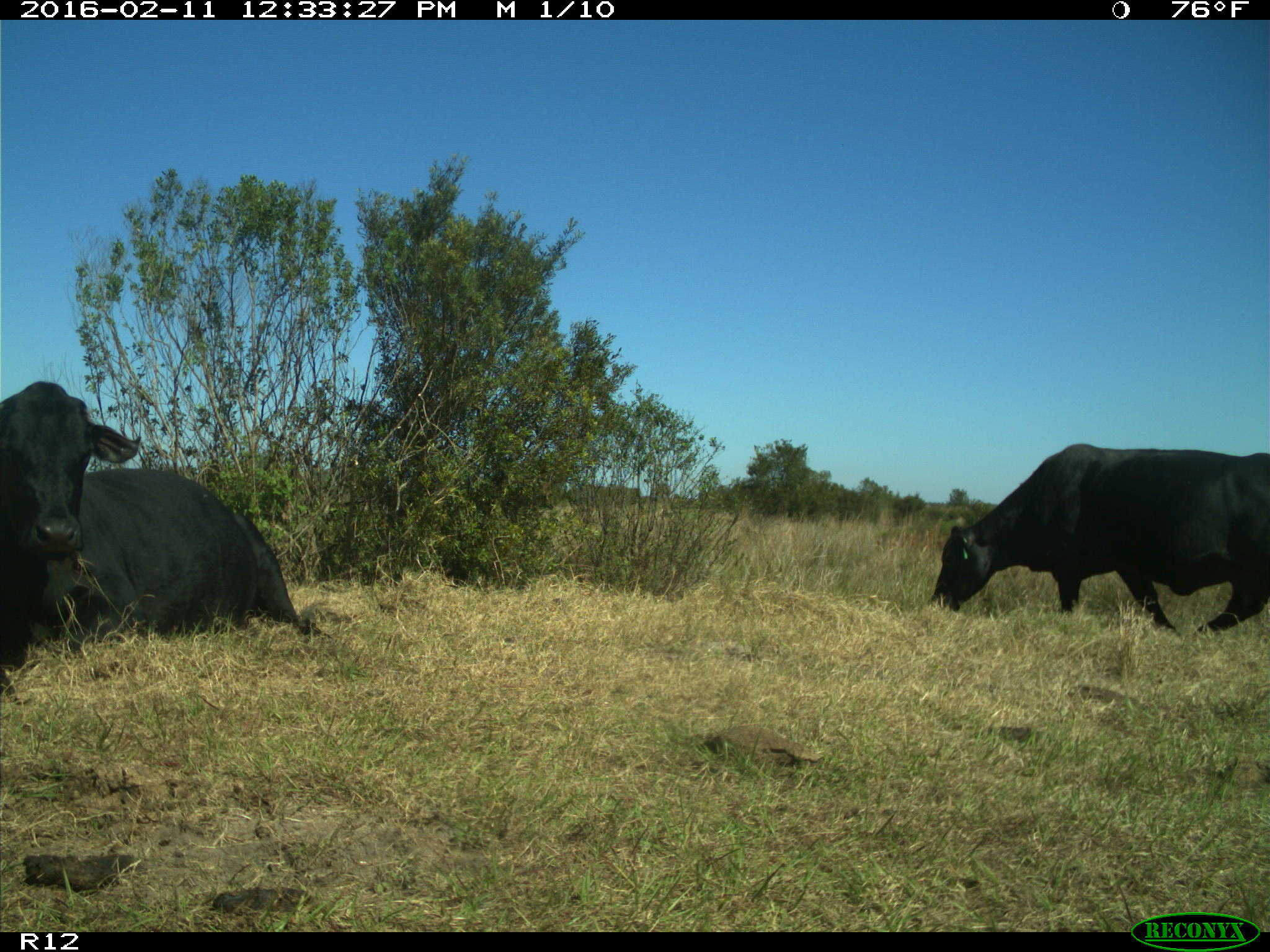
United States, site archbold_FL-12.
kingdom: Animalia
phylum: Chordata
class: Mammalia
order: Artiodactyla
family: Bovidae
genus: Bos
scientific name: Bos taurus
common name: domestic cow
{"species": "Bos taurus (domestic cow)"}